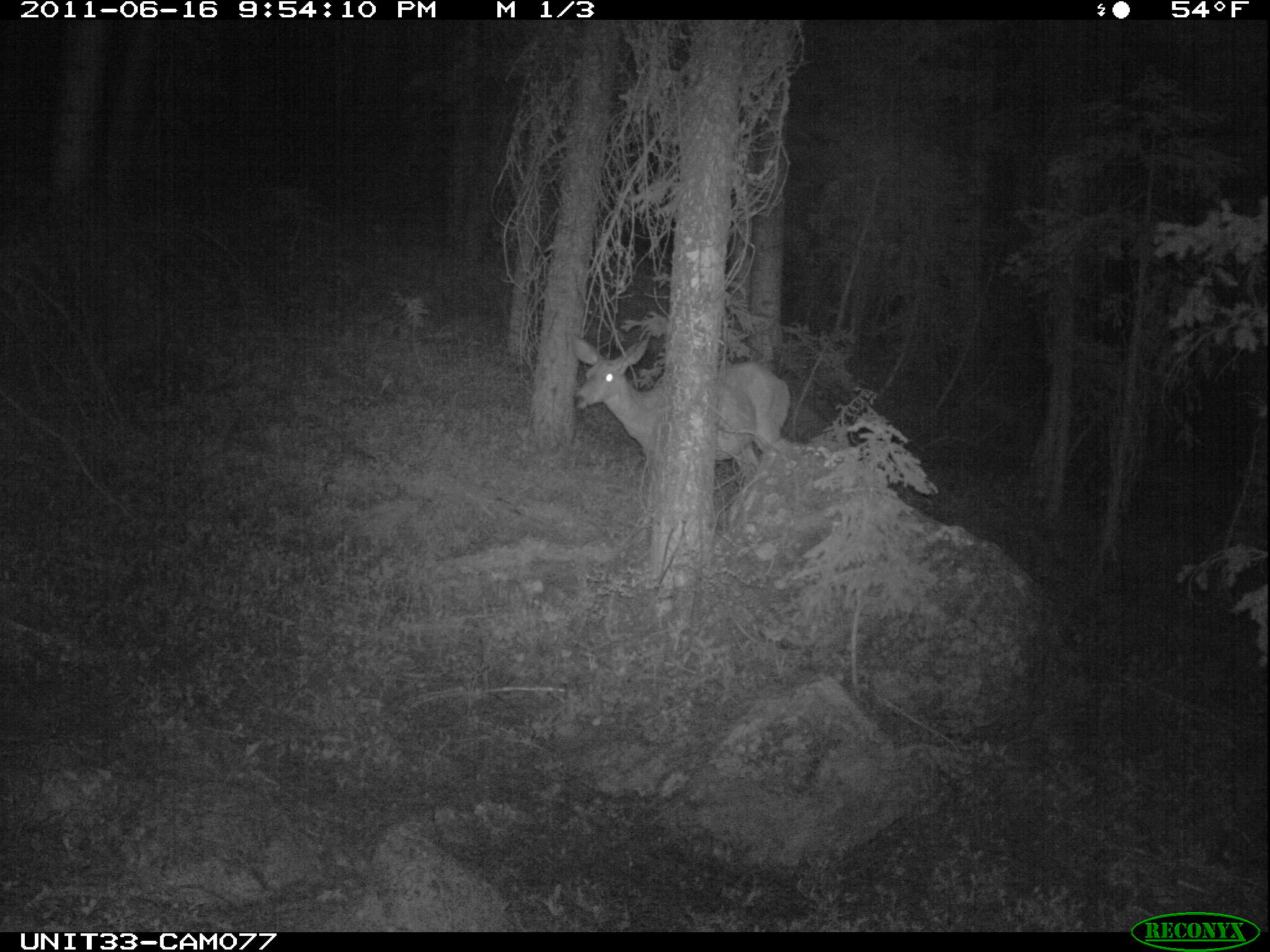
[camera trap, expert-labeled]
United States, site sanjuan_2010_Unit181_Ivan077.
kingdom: Animalia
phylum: Chordata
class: Mammalia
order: Artiodactyla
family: Cervidae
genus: Odocoileus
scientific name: Odocoileus hemionus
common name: mule deer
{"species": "Odocoileus hemionus (mule deer)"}